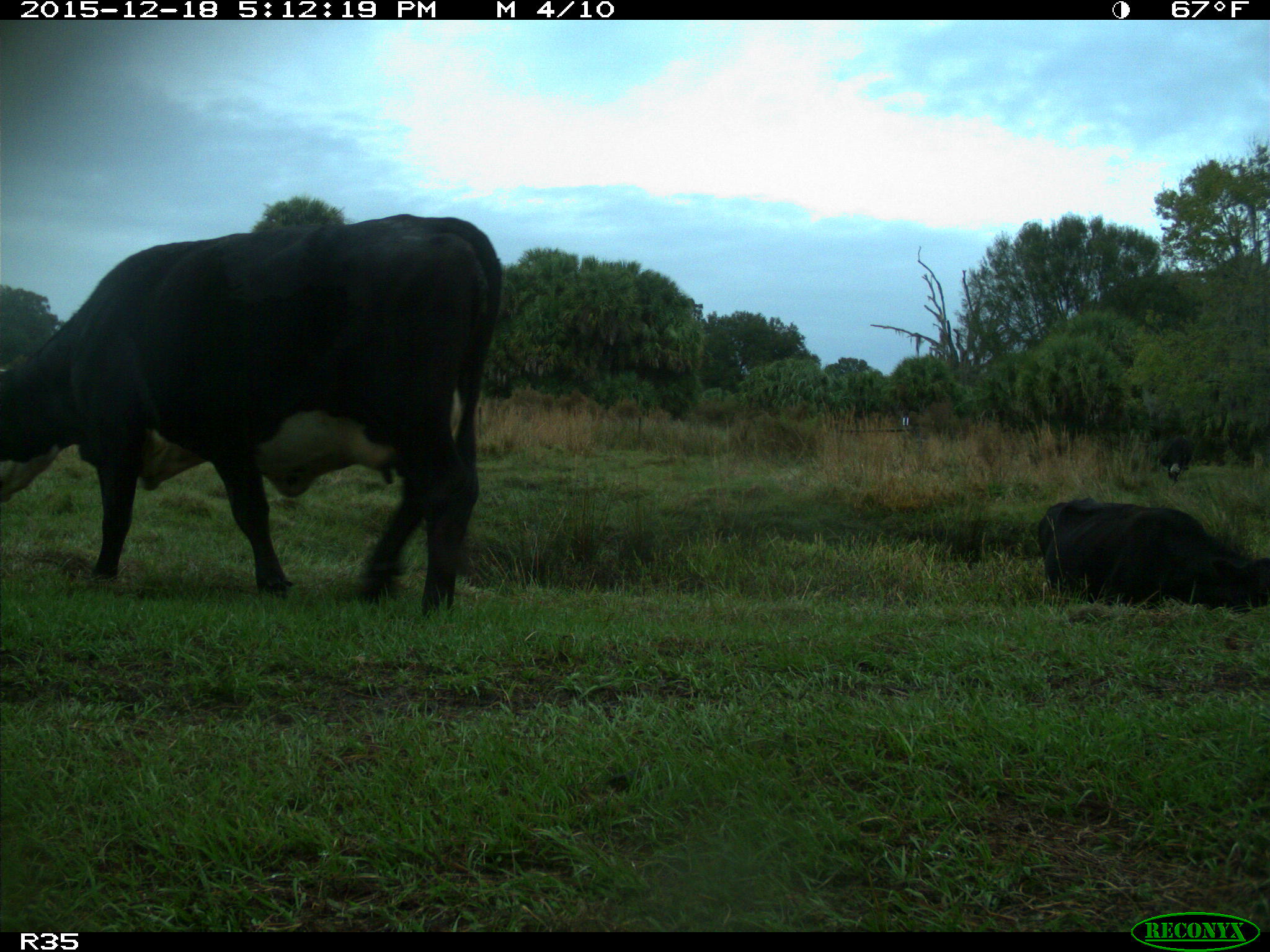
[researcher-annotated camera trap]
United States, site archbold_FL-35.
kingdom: Animalia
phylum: Chordata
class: Mammalia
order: Artiodactyla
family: Bovidae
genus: Bos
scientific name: Bos taurus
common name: domestic cow